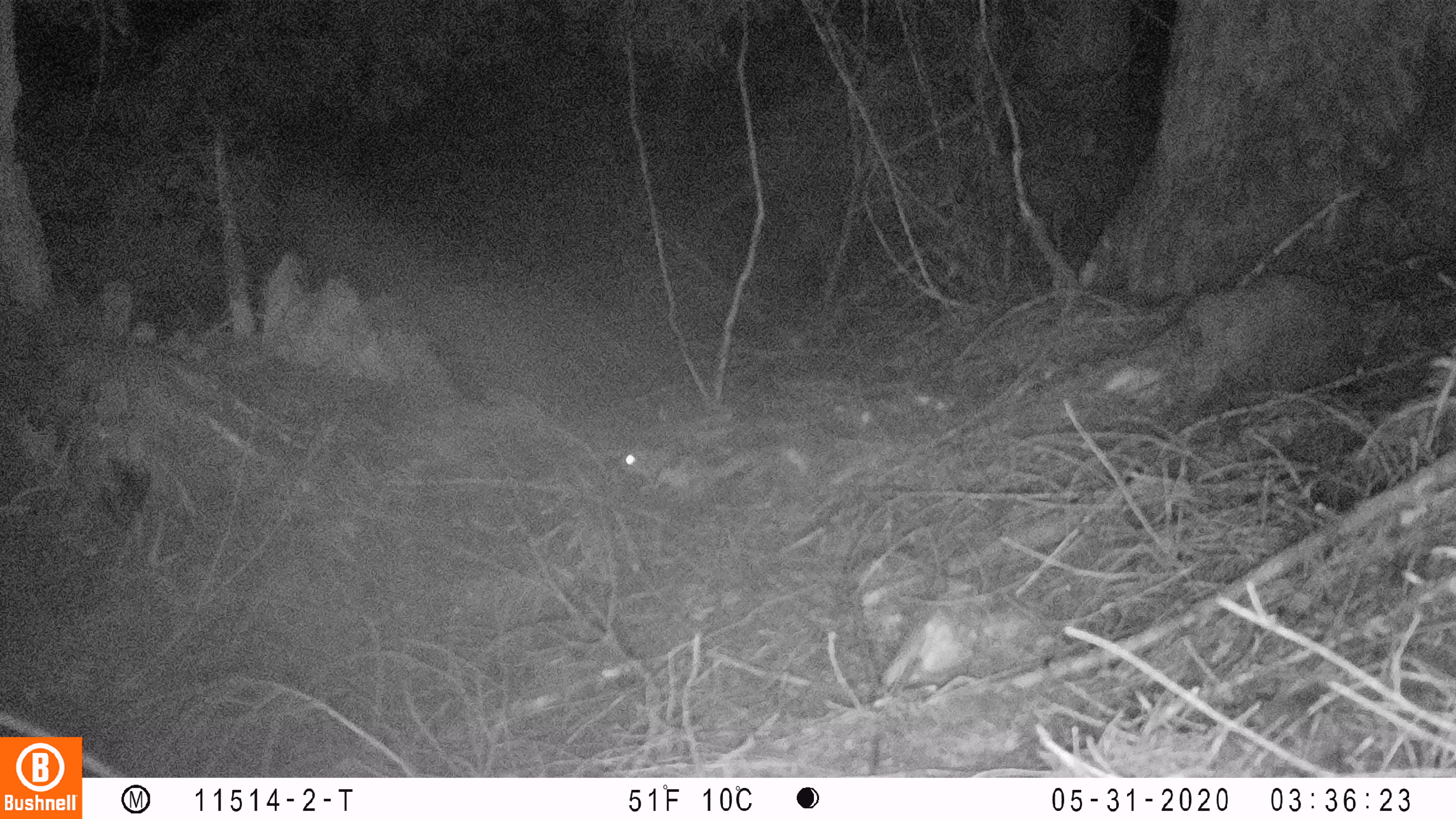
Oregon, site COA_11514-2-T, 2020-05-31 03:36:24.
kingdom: Animalia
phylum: Chordata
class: Mammalia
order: Rodentia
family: Sciuridae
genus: Glaucomys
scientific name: Glaucomys oregonensis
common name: humboldt's flying squirrel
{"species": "humboldt's flying squirrel (Glaucomys oregonensis)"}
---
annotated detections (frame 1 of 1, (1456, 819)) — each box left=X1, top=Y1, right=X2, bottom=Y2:
humboldt's flying squirrel: left=600, top=429, right=769, bottom=506